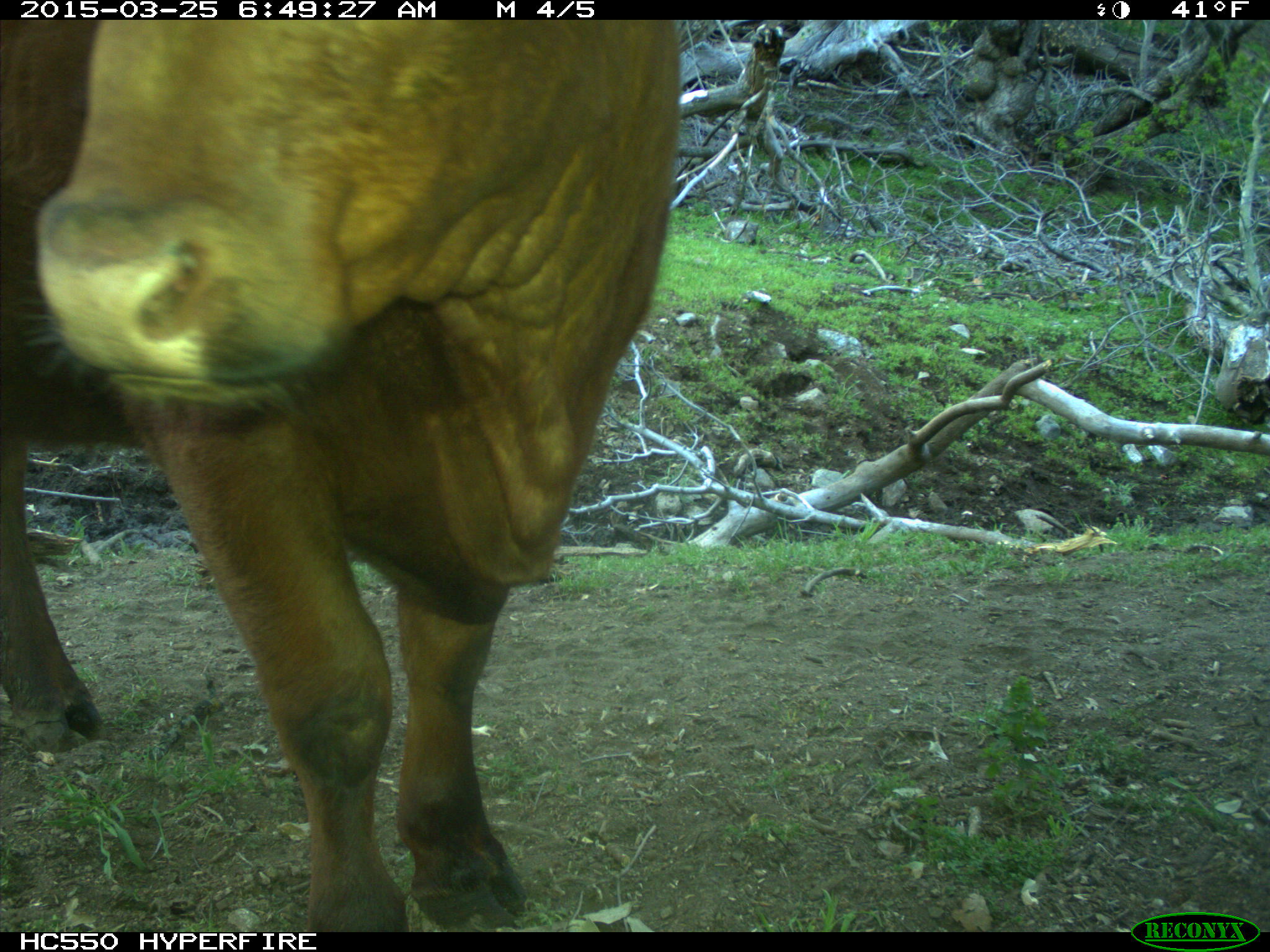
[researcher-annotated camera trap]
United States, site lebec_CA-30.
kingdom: Animalia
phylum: Chordata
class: Mammalia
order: Artiodactyla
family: Bovidae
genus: Bos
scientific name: Bos taurus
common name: domestic cow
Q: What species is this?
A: Bos taurus (domestic cow).